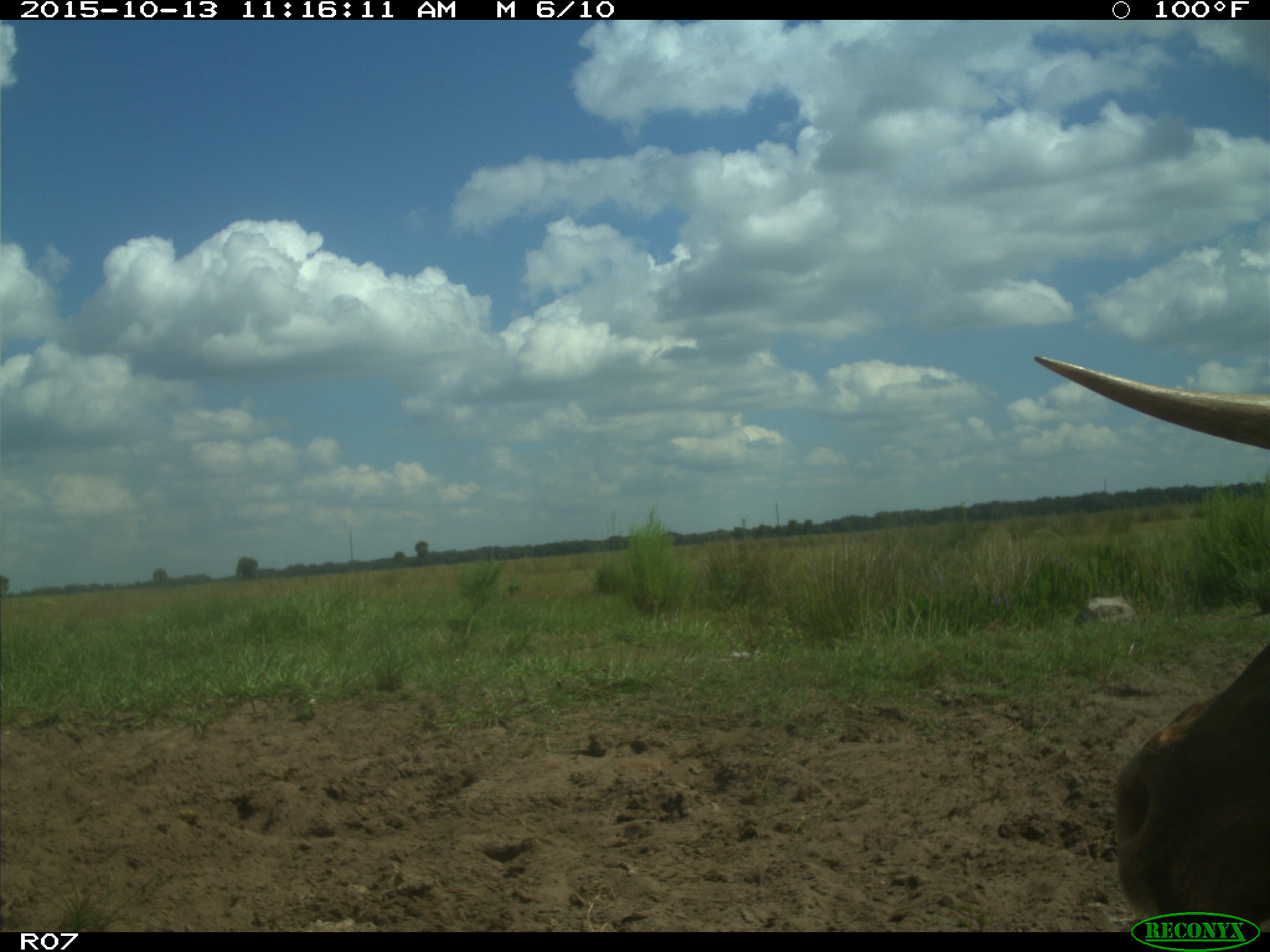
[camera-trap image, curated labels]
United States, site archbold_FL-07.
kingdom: Animalia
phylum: Chordata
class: Mammalia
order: Artiodactyla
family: Bovidae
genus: Bos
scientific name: Bos taurus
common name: domestic cow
Bos taurus (domestic cow).